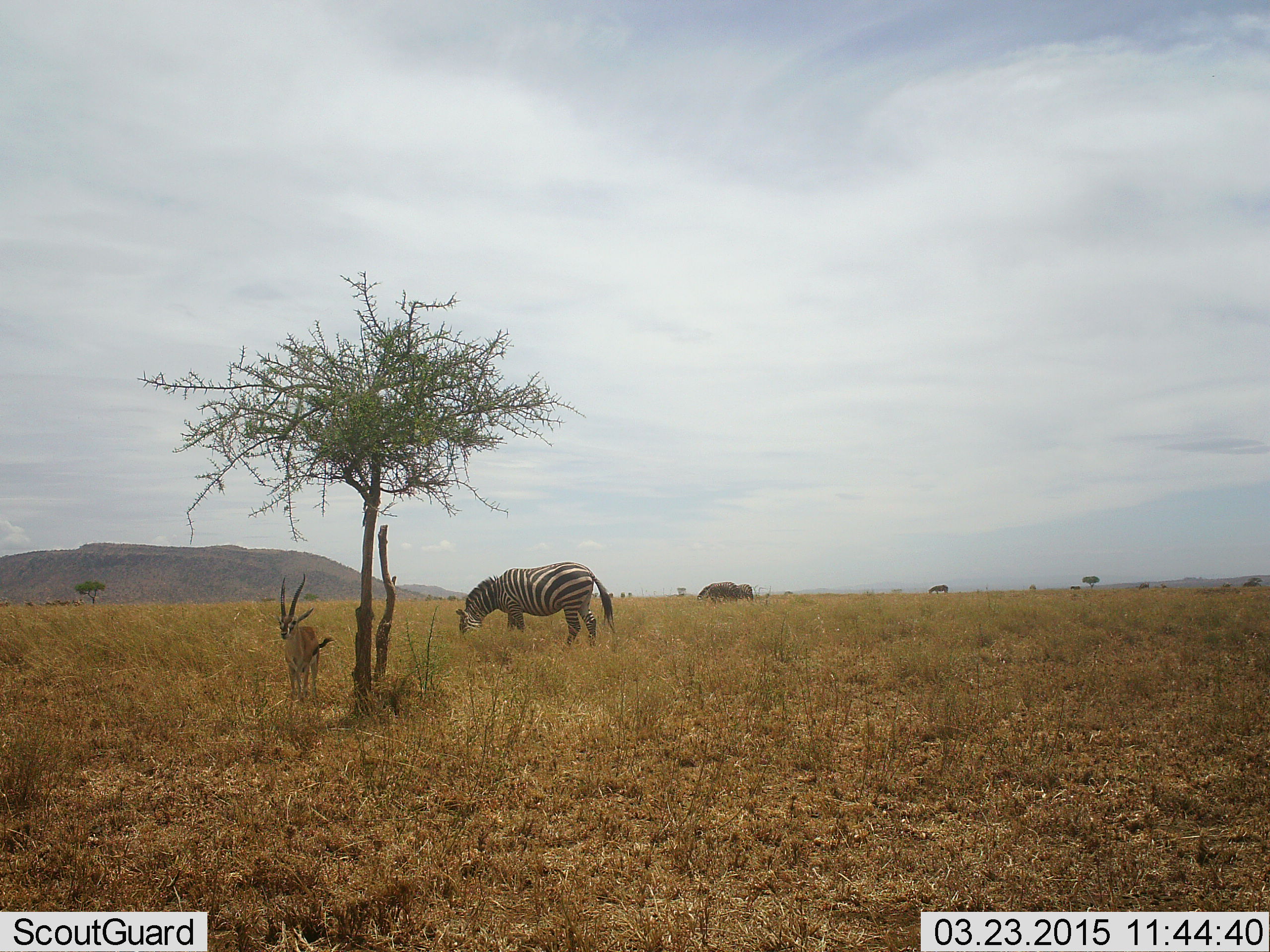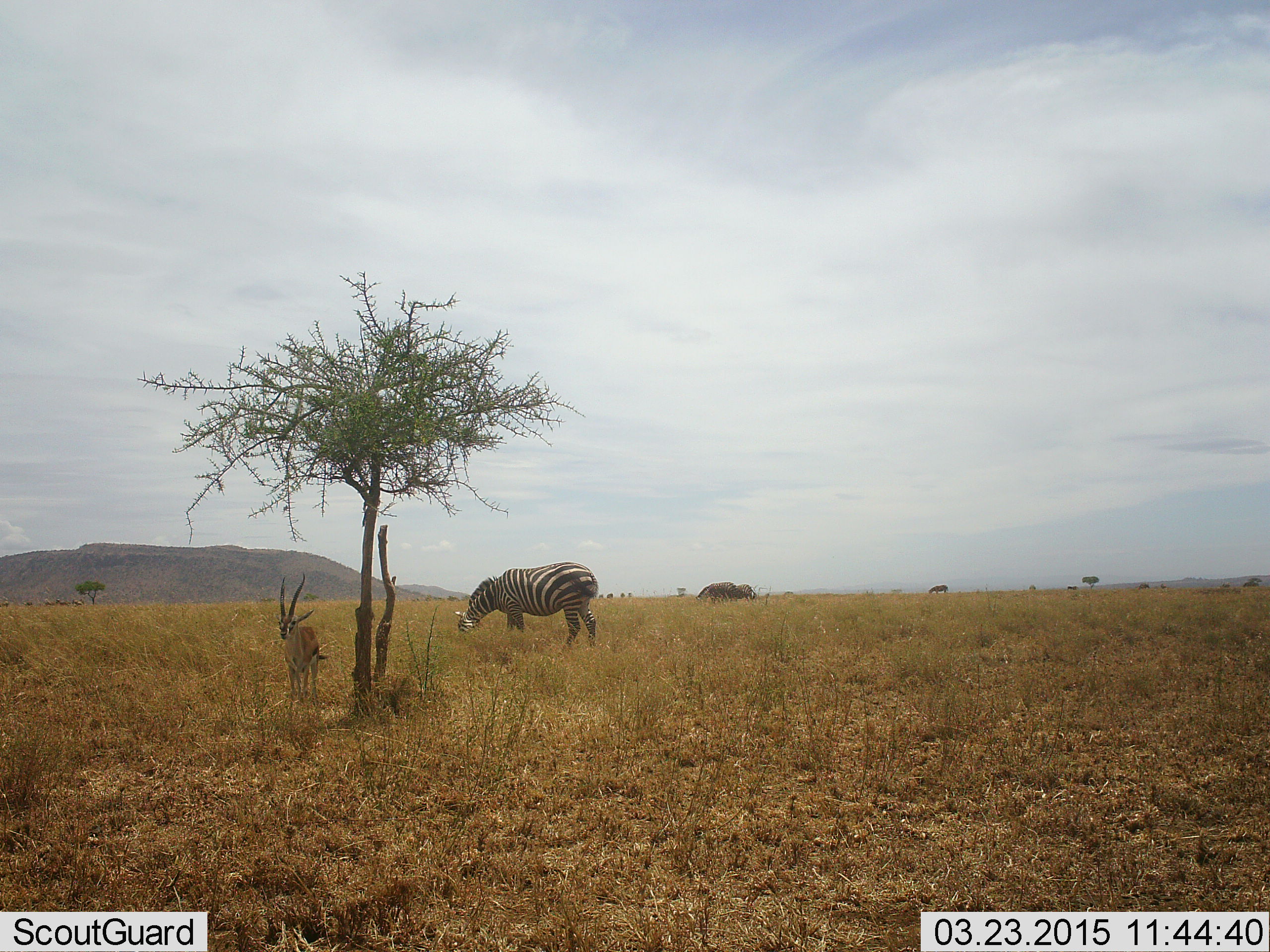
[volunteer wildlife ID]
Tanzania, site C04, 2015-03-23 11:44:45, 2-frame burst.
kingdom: Animalia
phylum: Chordata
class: Mammalia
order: Artiodactyla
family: Bovidae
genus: Eudorcas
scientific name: Eudorcas thomsonii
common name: thomson's gazelle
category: gazellethomsons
Gazellethomsons (thomson's gazelle) (Eudorcas thomsonii), count 1. Behavior (volunteer vote fractions): standing 100%, resting 0%, moving 0%, interacting 0%. Young present (vote fraction): 9%. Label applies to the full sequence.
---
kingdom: Animalia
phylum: Chordata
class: Mammalia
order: Perissodactyla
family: Equidae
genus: Equus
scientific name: Equus quagga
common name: plains zebra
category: zebra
Zebra (plains zebra) (Equus quagga), count 1. Behavior (volunteer vote fractions): standing 20%, resting 0%, moving 0%, interacting 0%. Young present (vote fraction): 0%. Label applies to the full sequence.